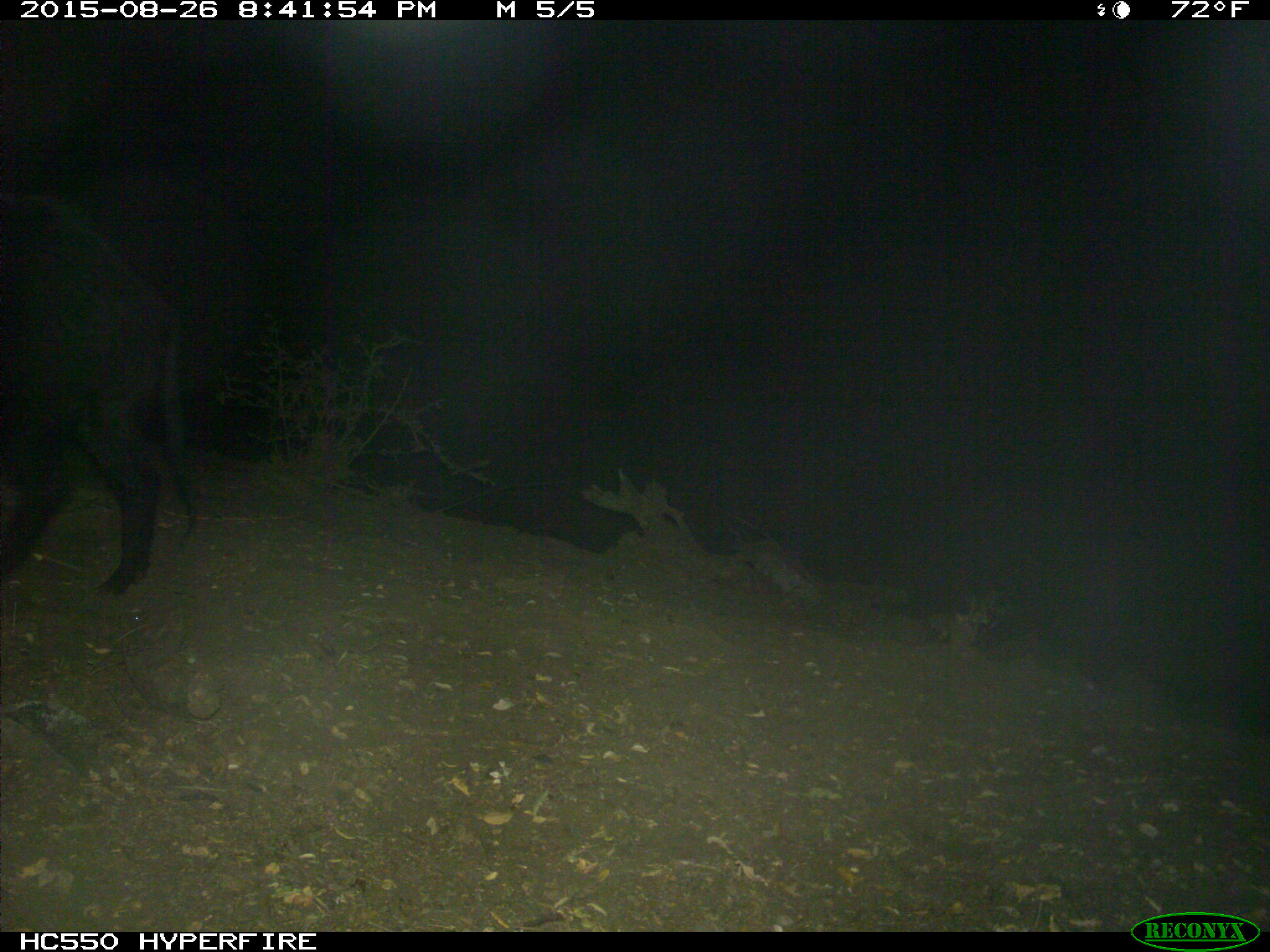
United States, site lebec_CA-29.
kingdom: Animalia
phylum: Chordata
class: Mammalia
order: Artiodactyla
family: Suidae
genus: Sus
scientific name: Sus scrofa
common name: wild boar